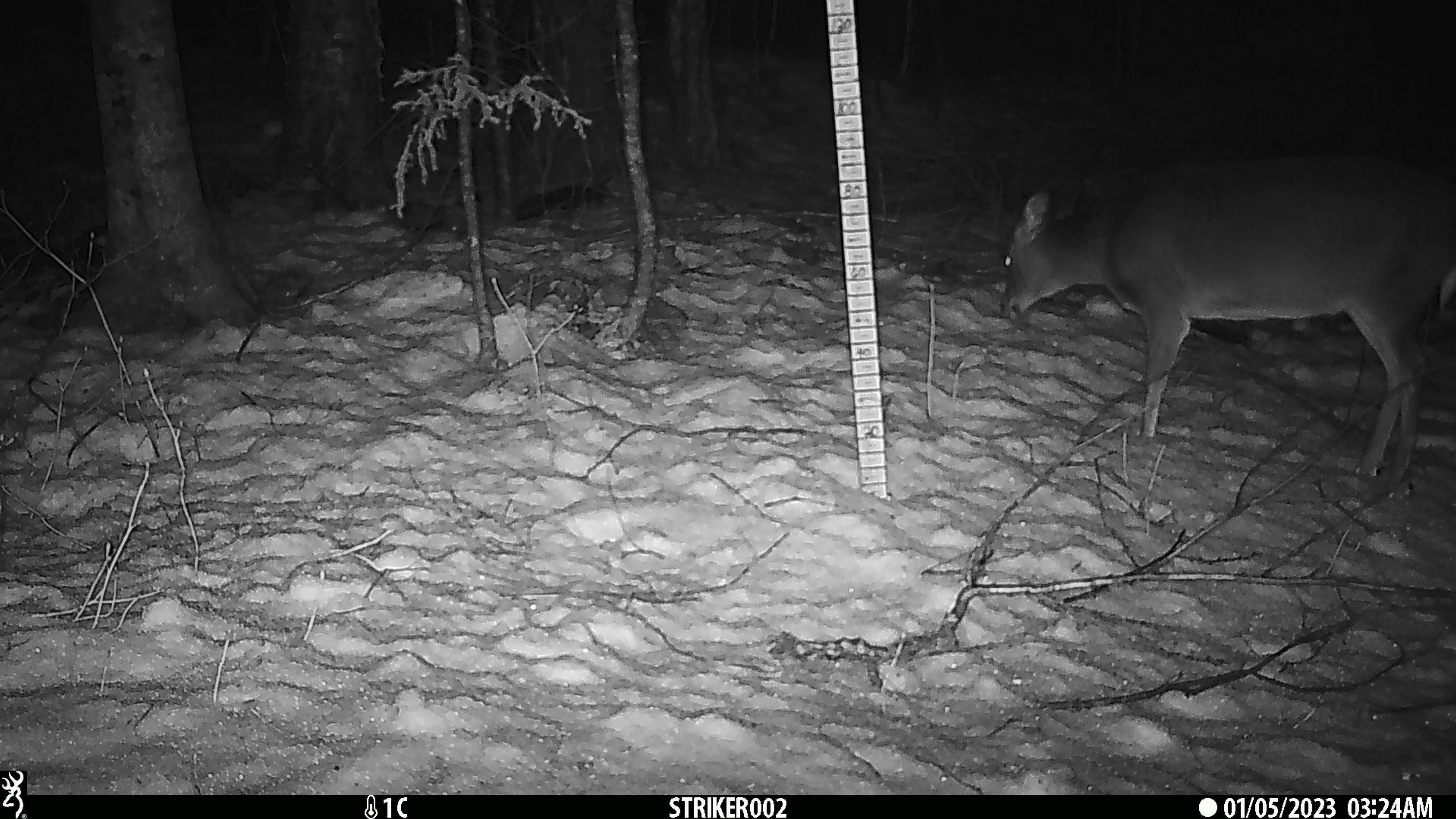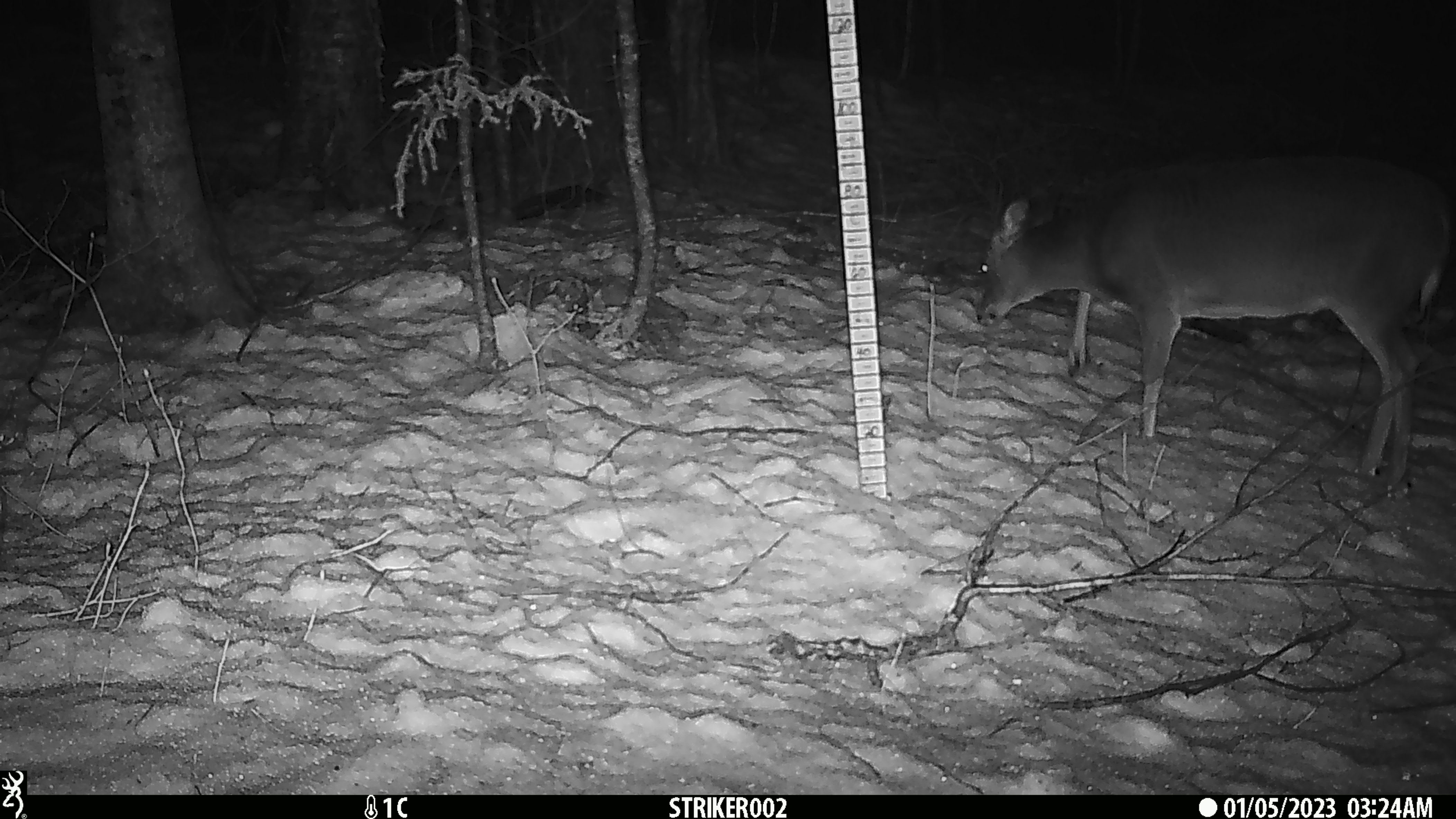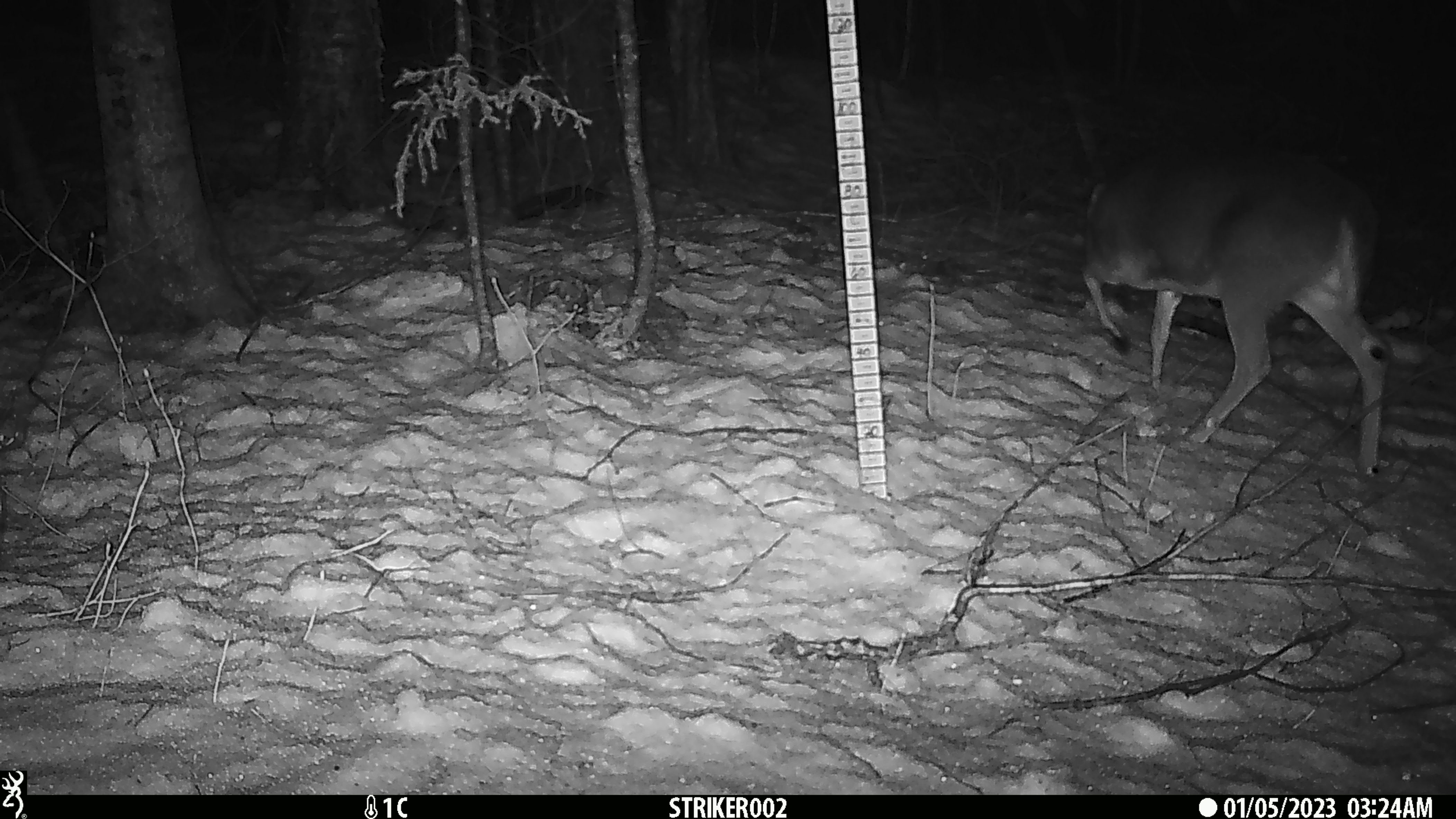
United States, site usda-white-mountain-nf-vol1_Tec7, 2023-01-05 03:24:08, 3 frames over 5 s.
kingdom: Animalia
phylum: Chordata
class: Mammalia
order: Artiodactyla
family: Cervidae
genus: Odocoileus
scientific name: Odocoileus virginianus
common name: white-tailed deer